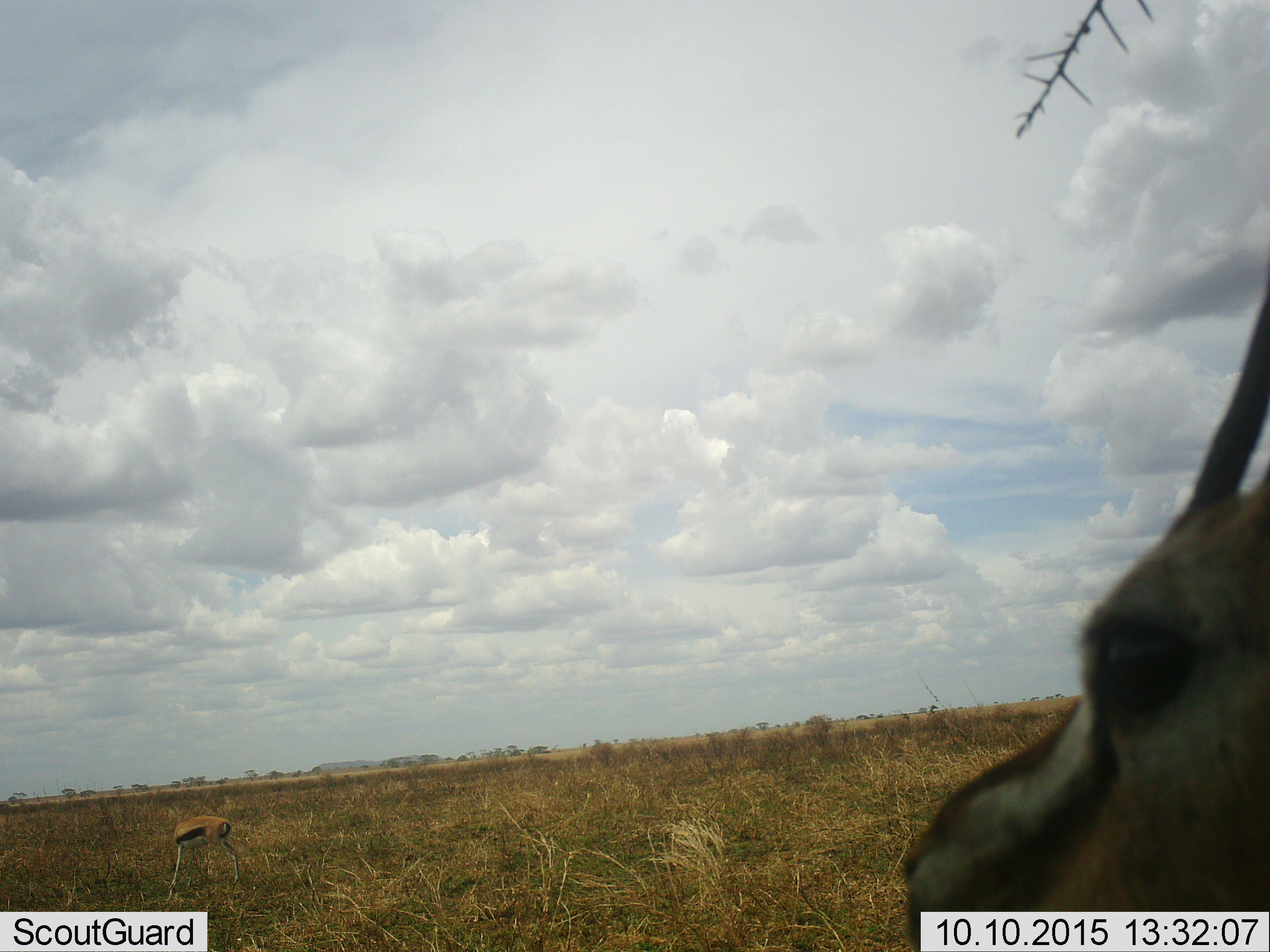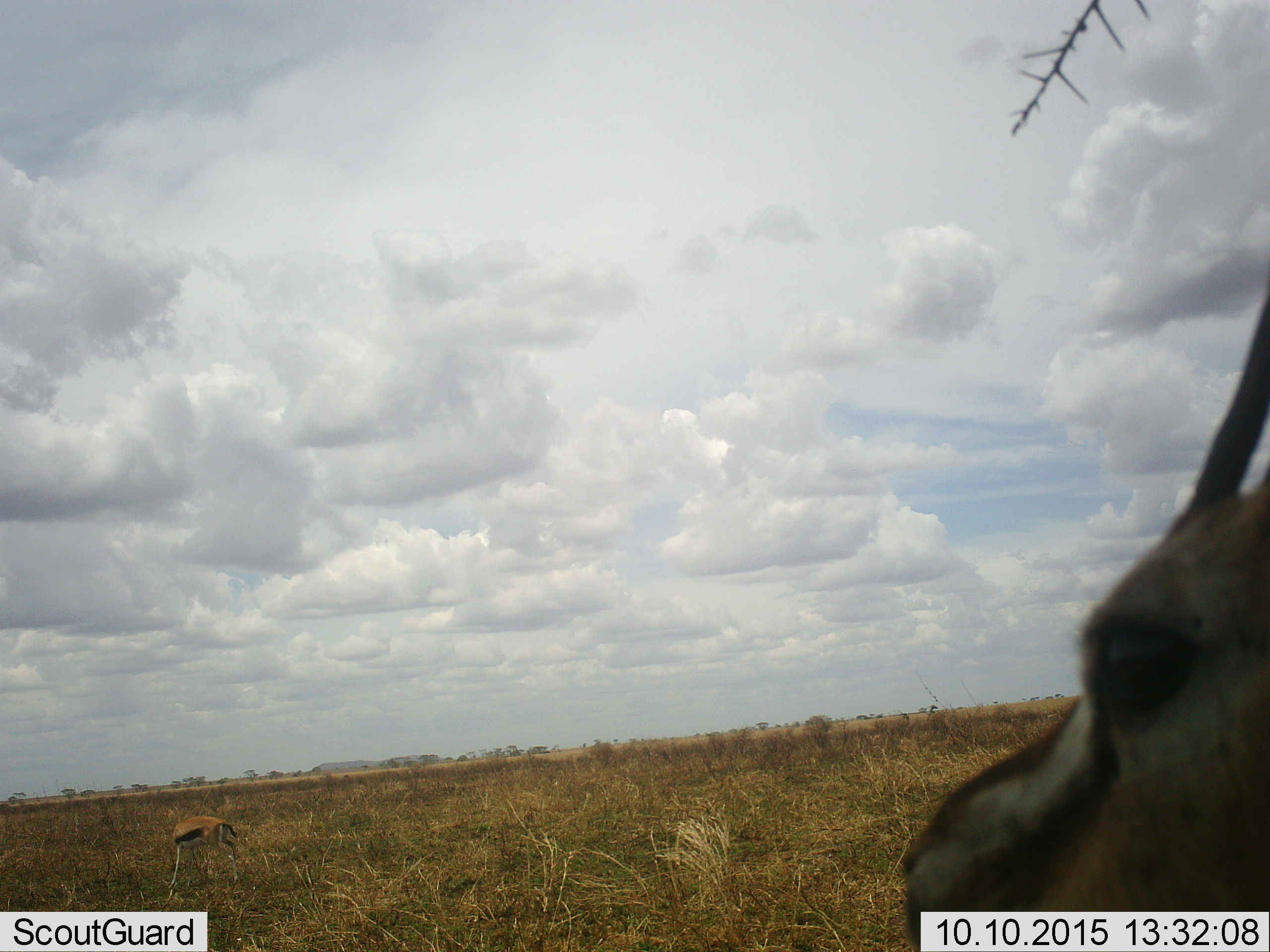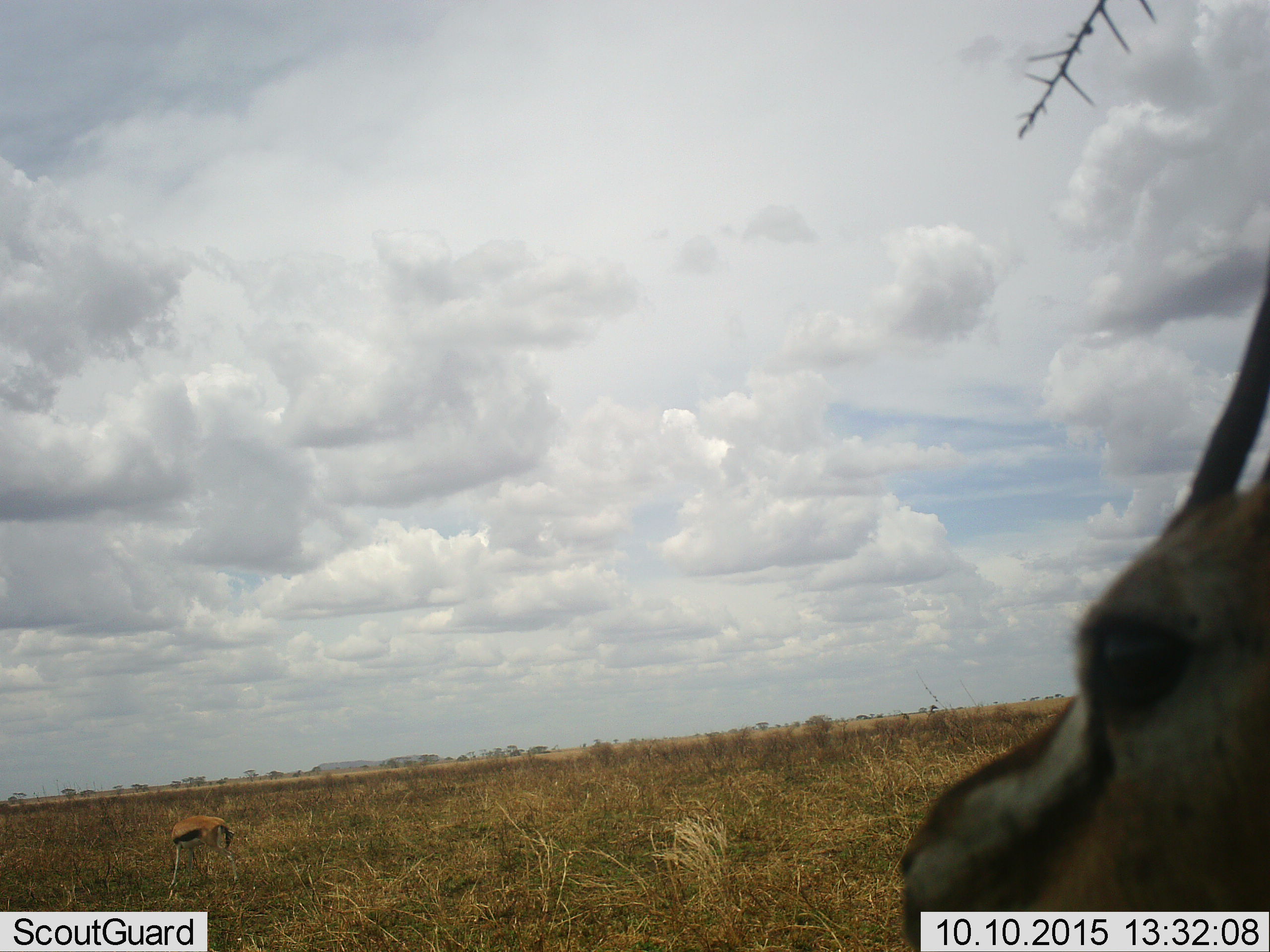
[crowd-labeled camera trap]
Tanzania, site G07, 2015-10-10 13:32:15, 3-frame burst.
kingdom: Animalia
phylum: Chordata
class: Mammalia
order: Artiodactyla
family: Bovidae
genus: Eudorcas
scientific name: Eudorcas thomsonii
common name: thomson's gazelle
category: gazellethomsons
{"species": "gazellethomsons (thomson's gazelle) (Eudorcas thomsonii)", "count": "2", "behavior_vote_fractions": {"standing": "88%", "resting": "0%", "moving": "0%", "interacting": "0%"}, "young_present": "0%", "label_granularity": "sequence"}